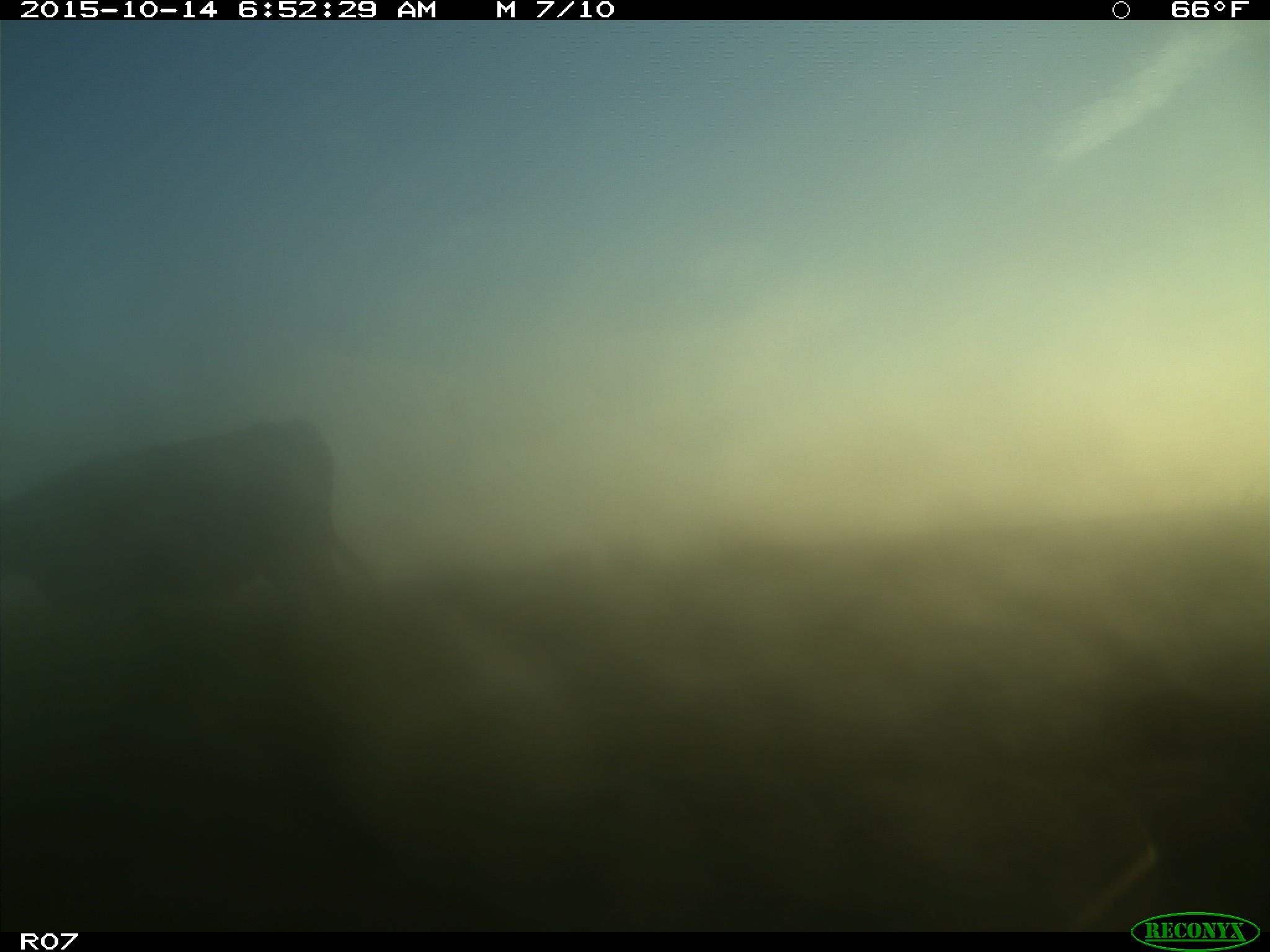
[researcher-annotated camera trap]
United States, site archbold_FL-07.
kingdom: Animalia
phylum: Chordata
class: Mammalia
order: Artiodactyla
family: Bovidae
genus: Bos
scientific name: Bos taurus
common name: domestic cow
Bos taurus (domestic cow).